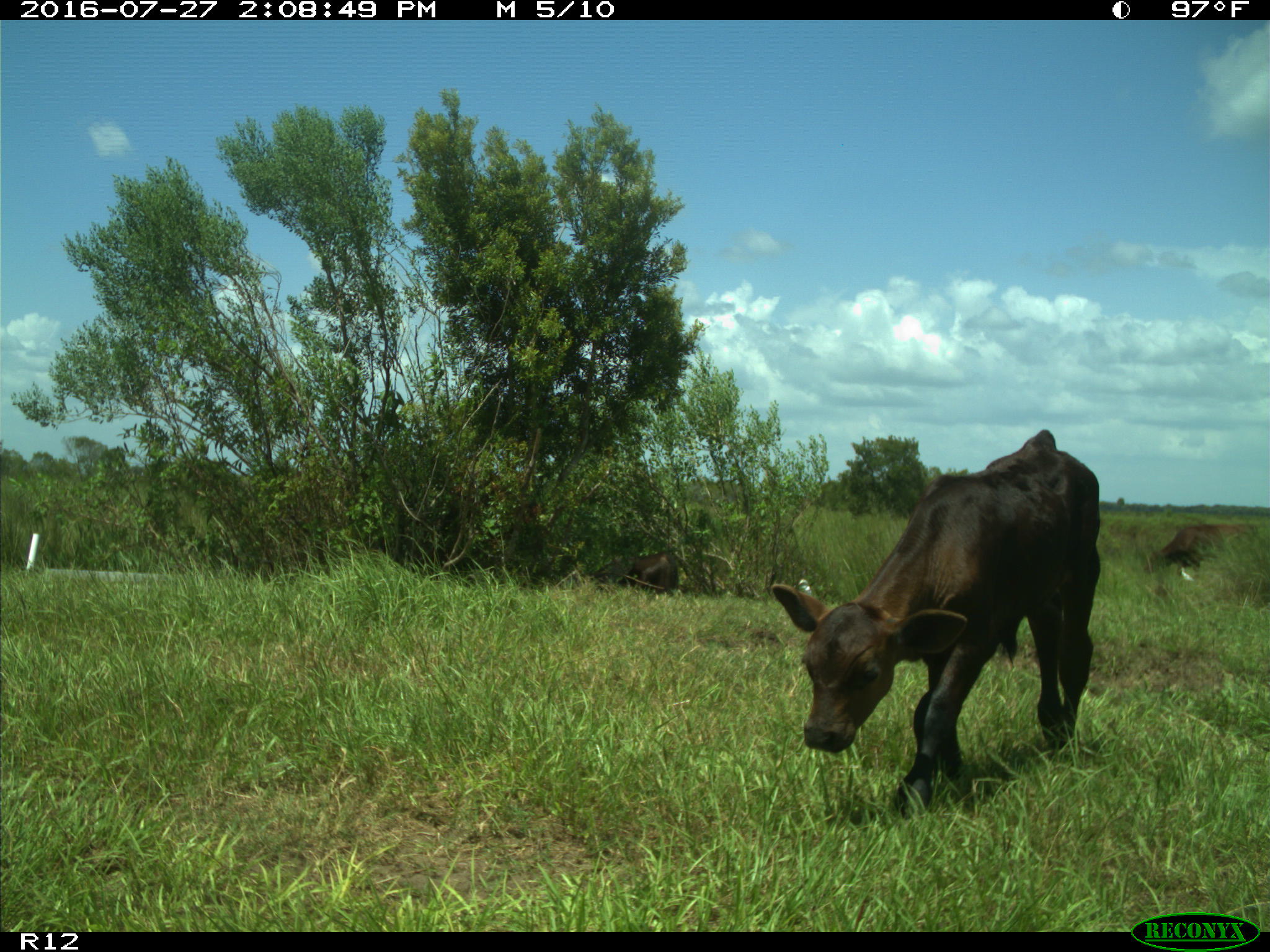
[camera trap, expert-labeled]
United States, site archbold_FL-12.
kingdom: Animalia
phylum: Chordata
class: Mammalia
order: Artiodactyla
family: Bovidae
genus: Bos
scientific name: Bos taurus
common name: domestic cow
Bos taurus (domestic cow).